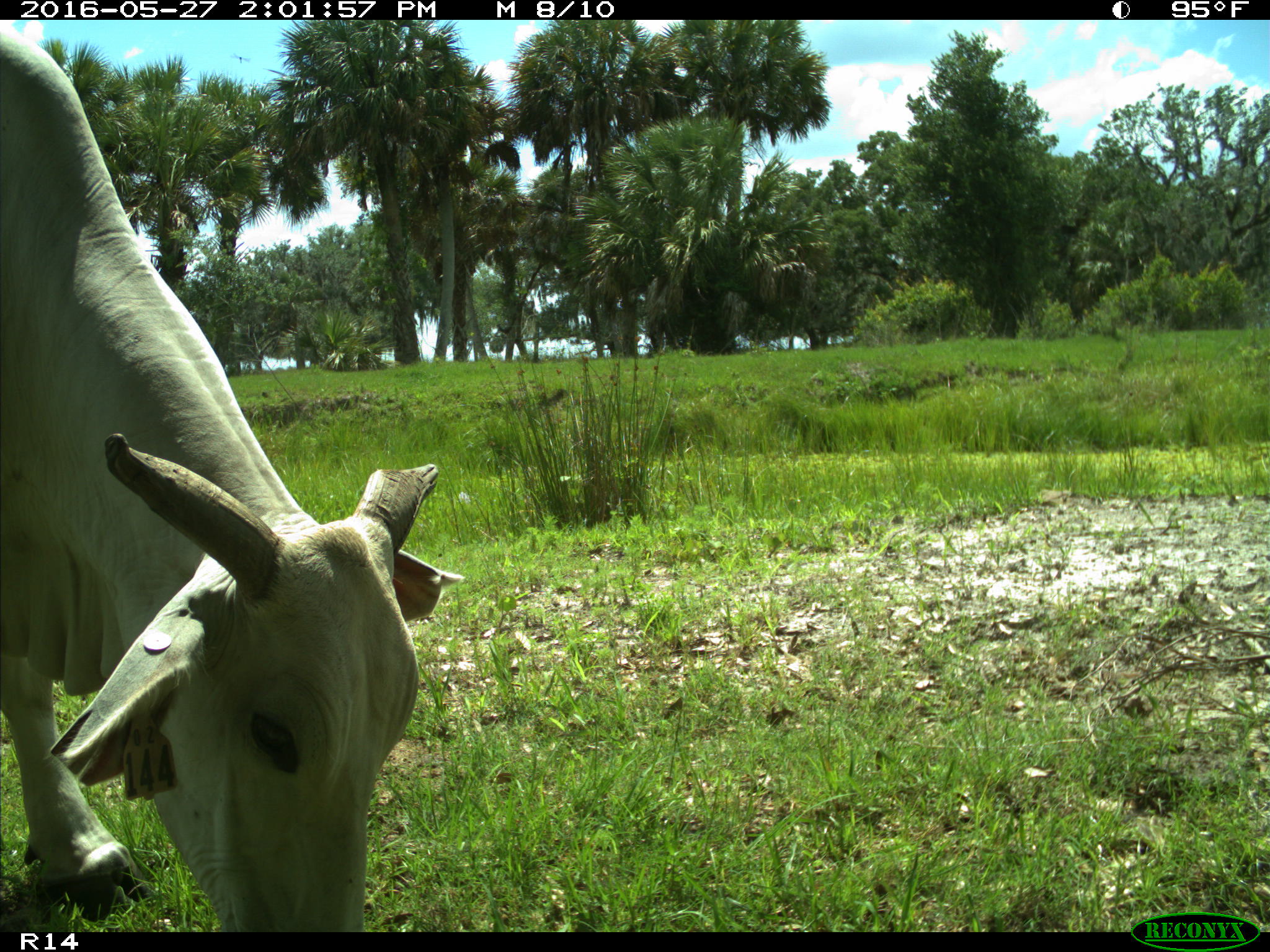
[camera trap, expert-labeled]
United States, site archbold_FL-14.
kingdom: Animalia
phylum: Chordata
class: Mammalia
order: Artiodactyla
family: Bovidae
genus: Bos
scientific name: Bos taurus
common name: domestic cow